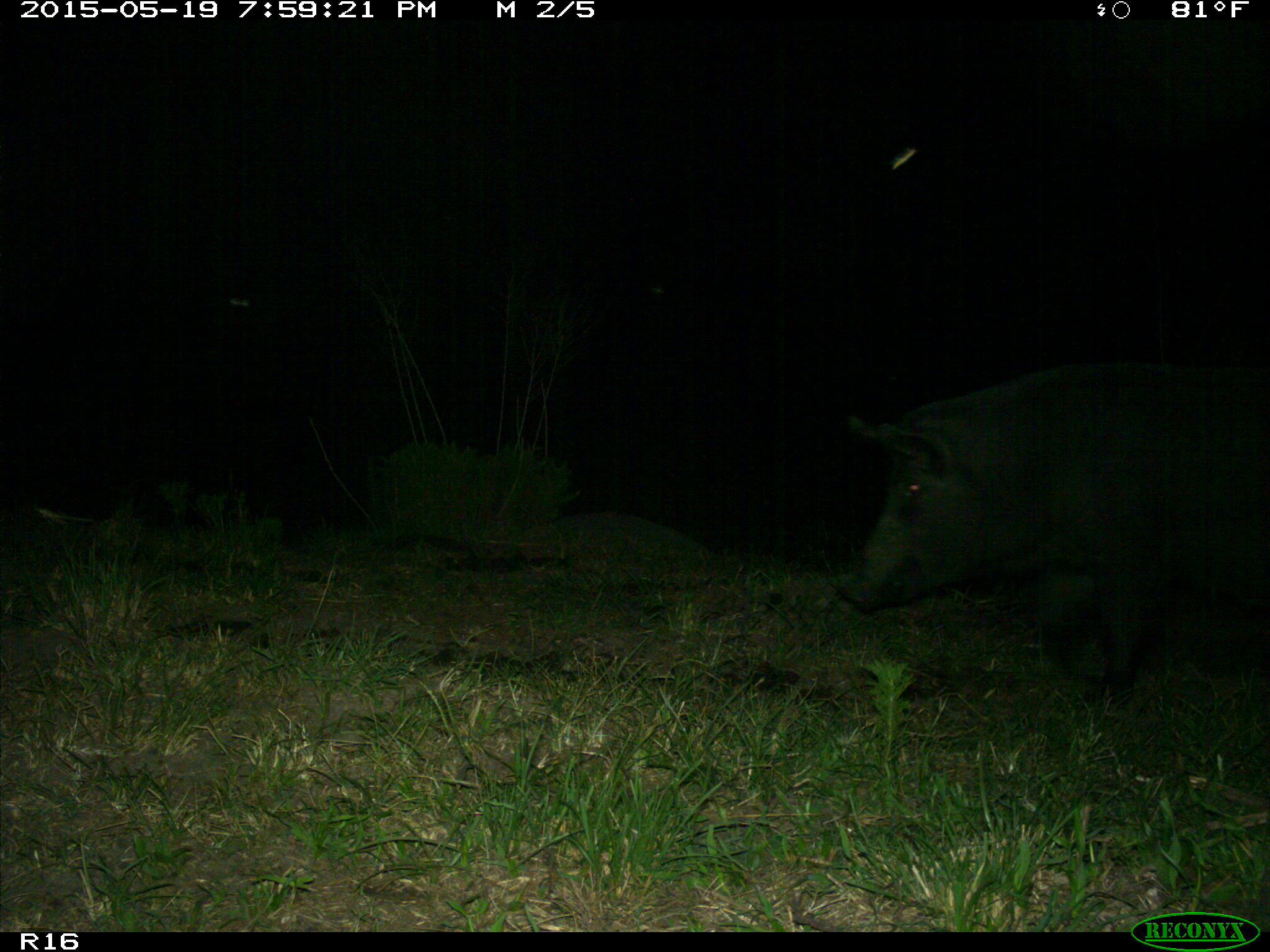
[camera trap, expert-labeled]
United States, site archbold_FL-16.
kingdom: Animalia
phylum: Chordata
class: Mammalia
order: Artiodactyla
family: Suidae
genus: Sus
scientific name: Sus scrofa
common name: wild boar